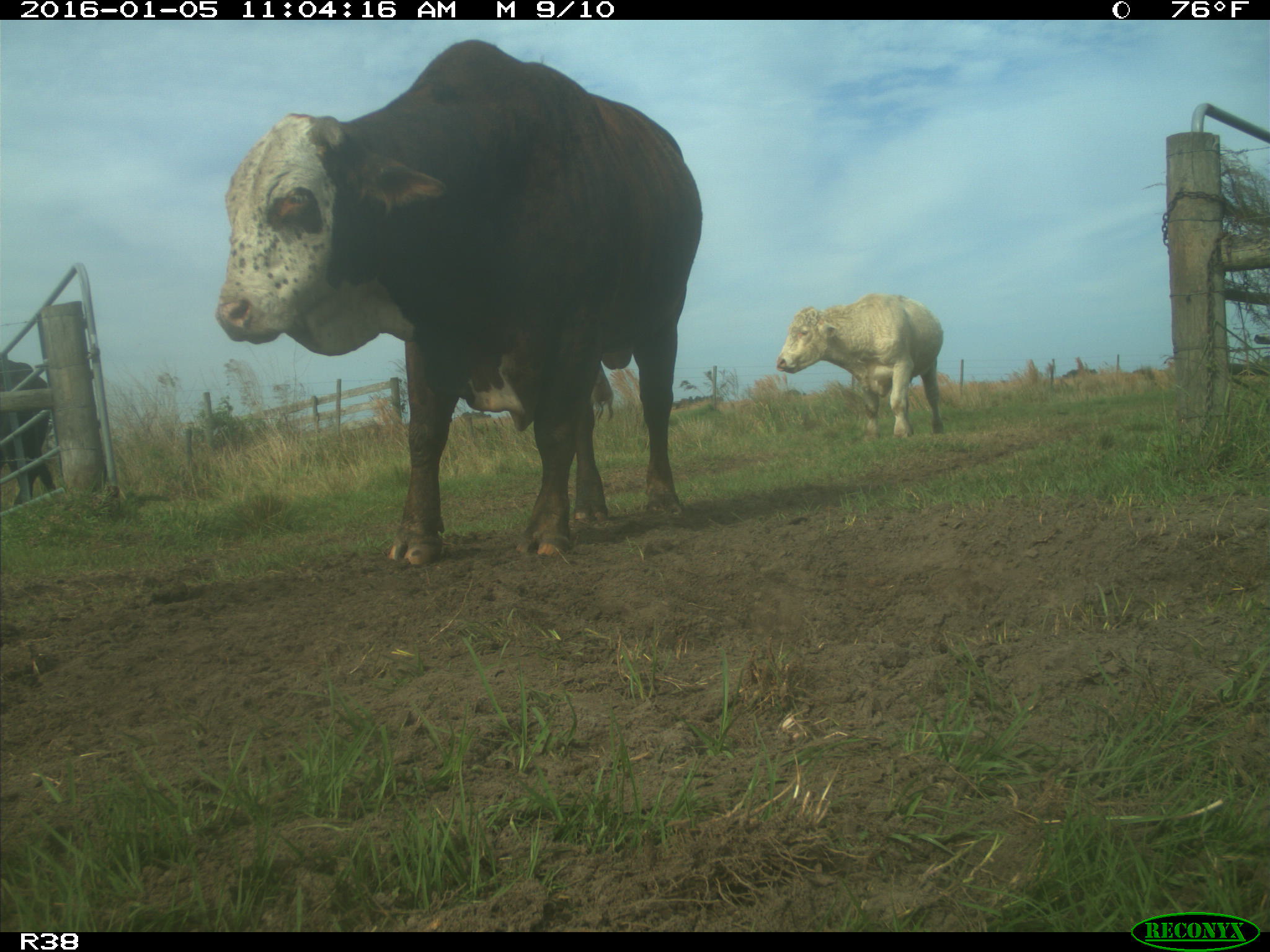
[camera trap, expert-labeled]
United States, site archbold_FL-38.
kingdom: Animalia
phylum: Chordata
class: Mammalia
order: Artiodactyla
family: Bovidae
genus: Bos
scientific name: Bos taurus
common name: domestic cow